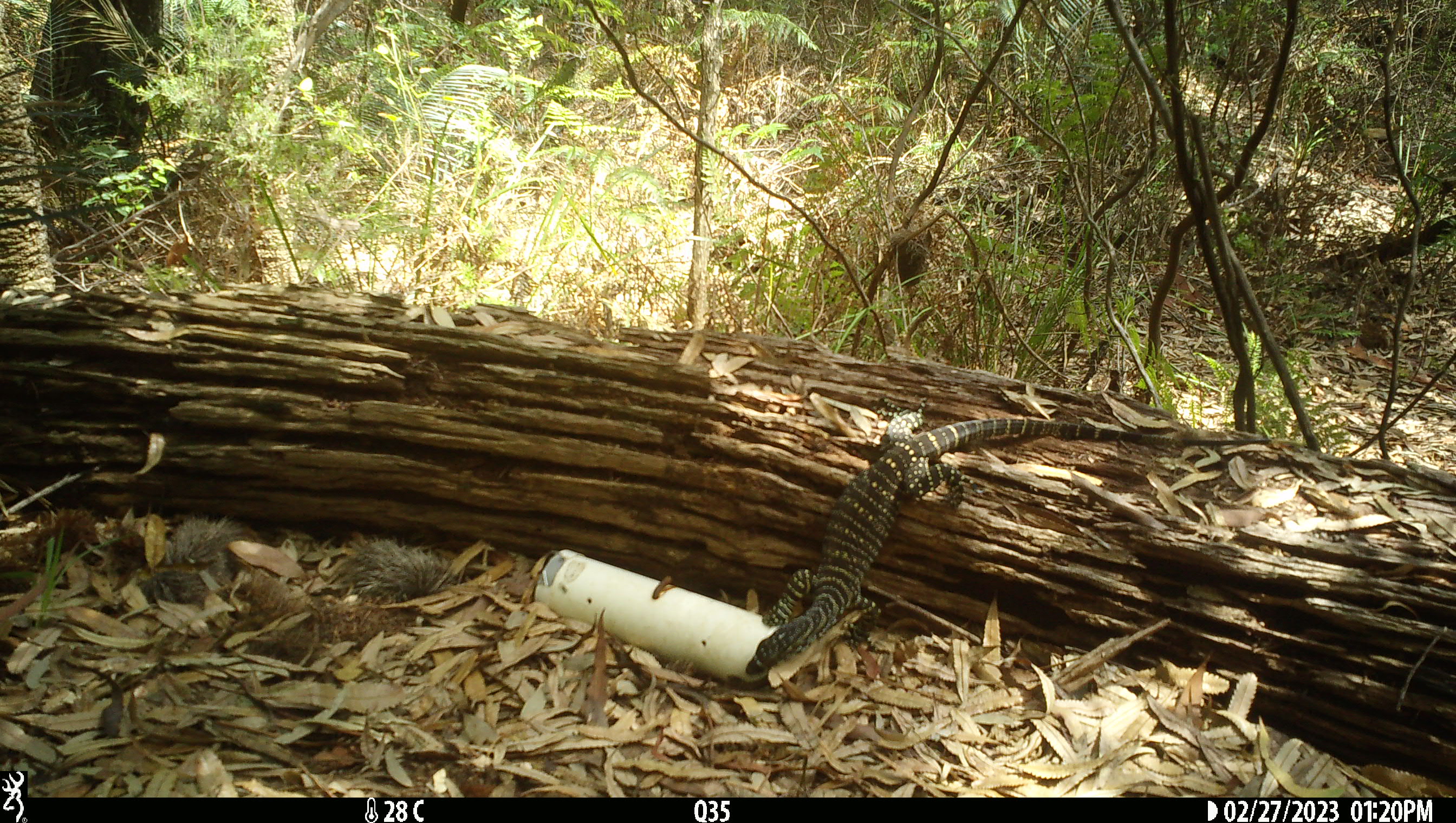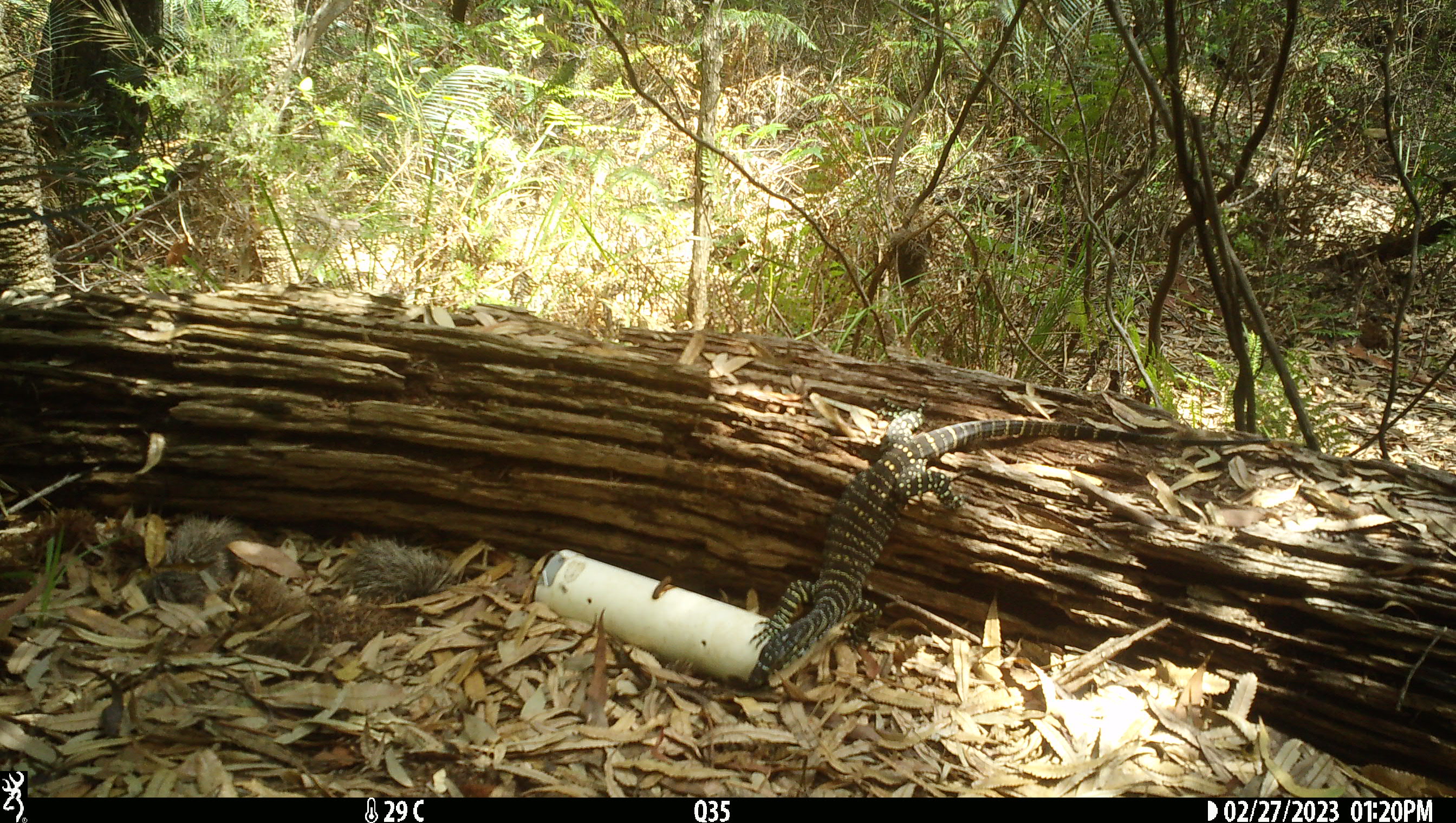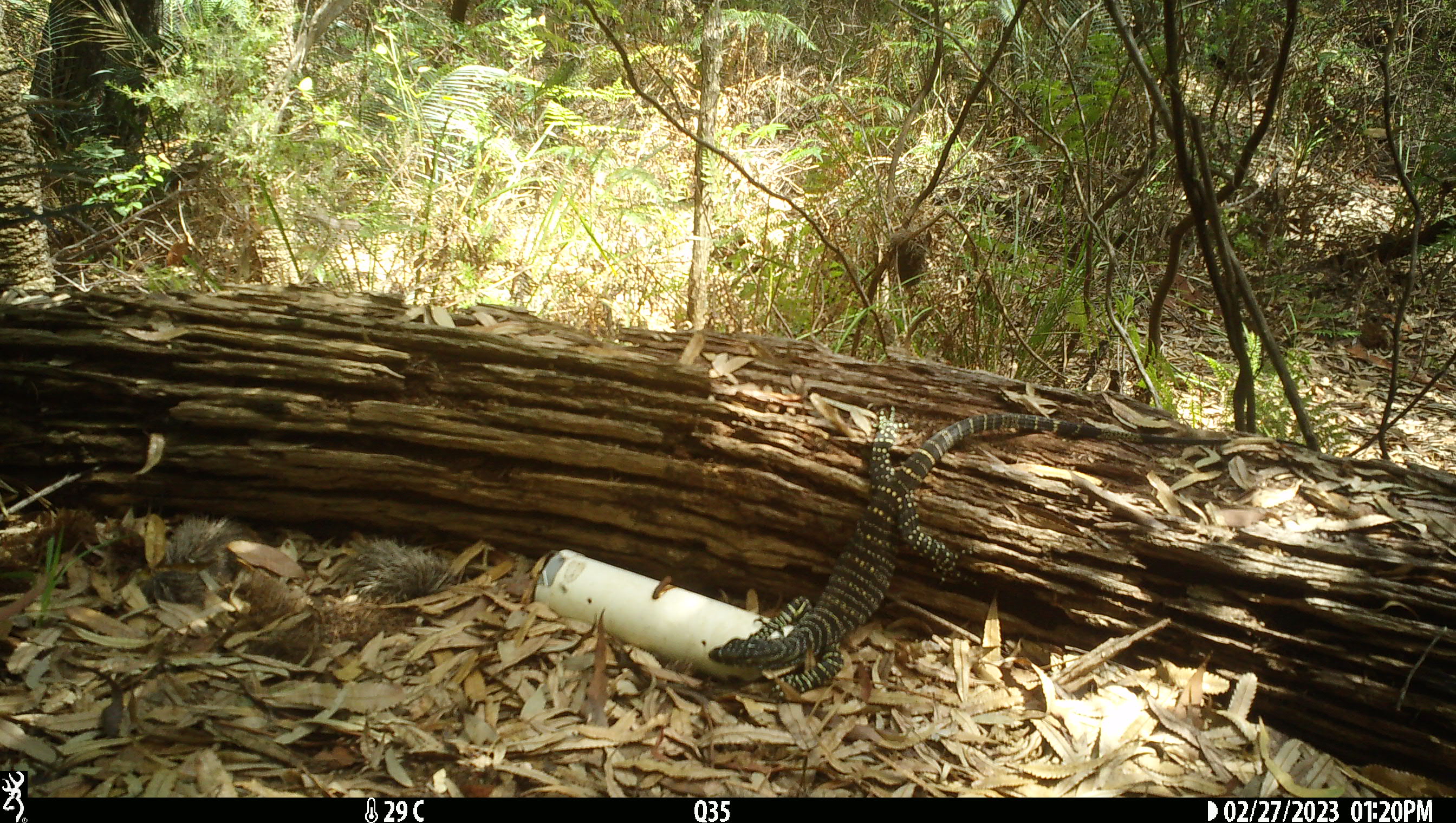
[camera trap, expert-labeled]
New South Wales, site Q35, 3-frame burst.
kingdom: Animalia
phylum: Chordata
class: Reptilia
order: Squamata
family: Varanidae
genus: Varanus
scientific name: Varanus varius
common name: lace monitor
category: goanna